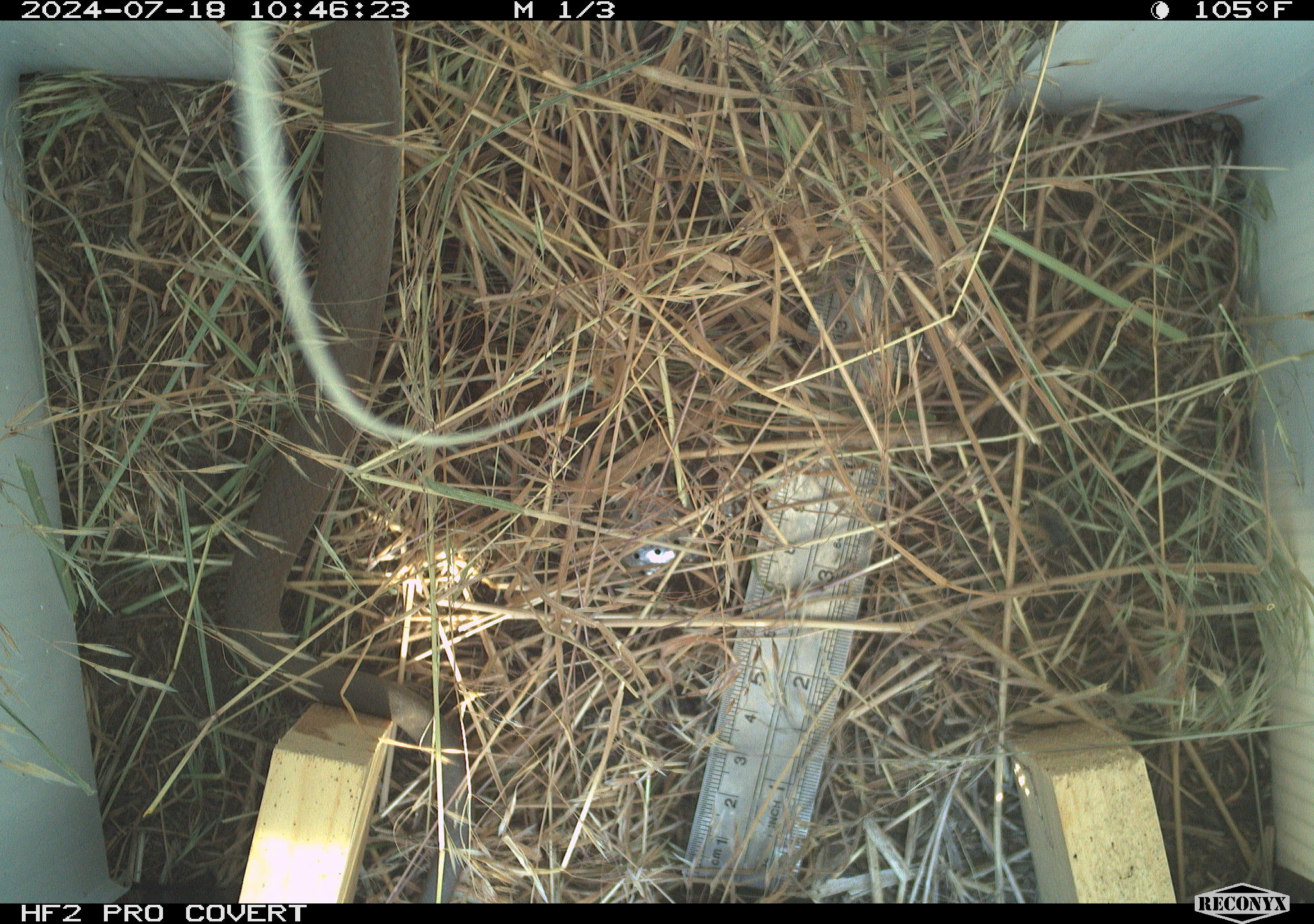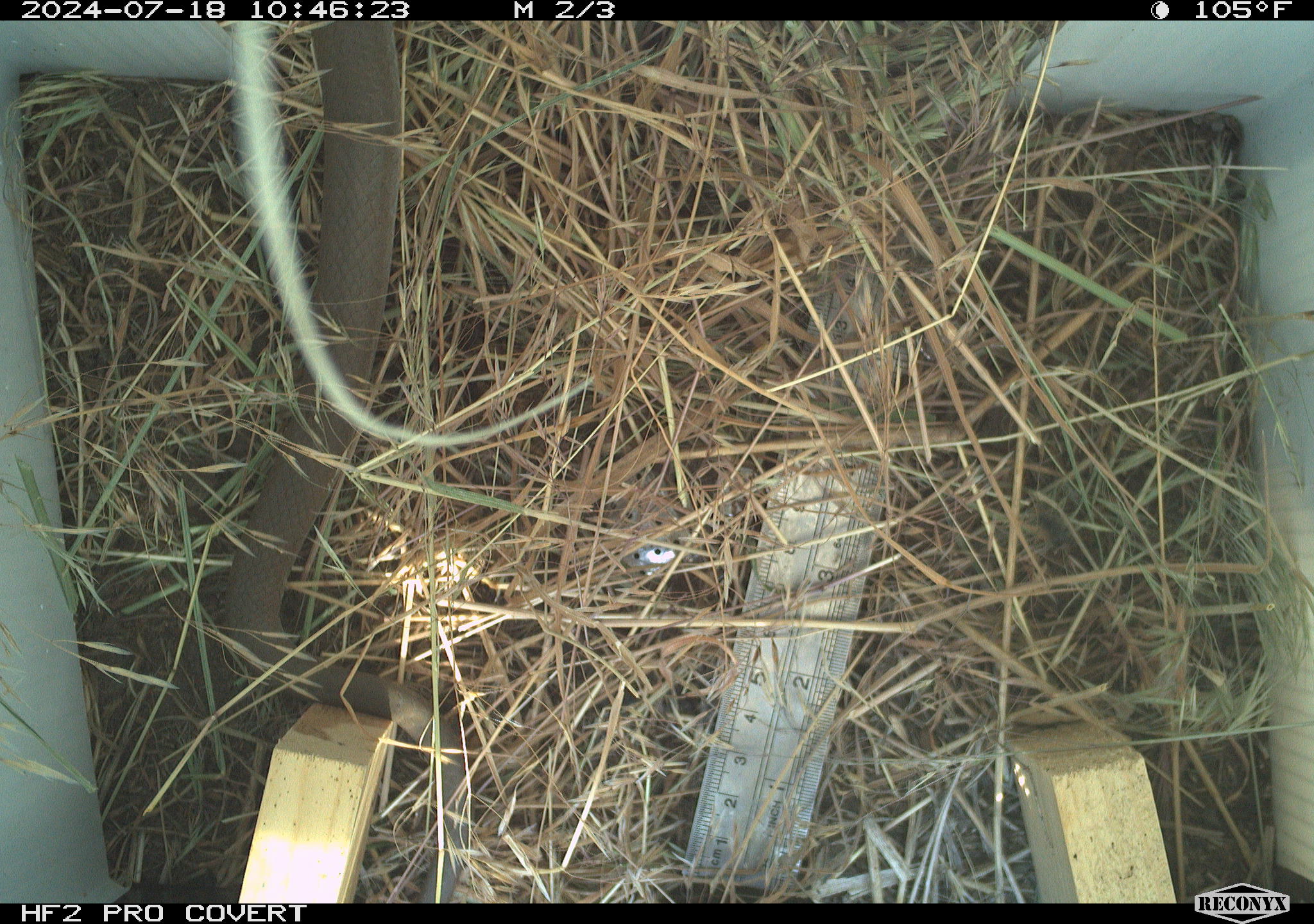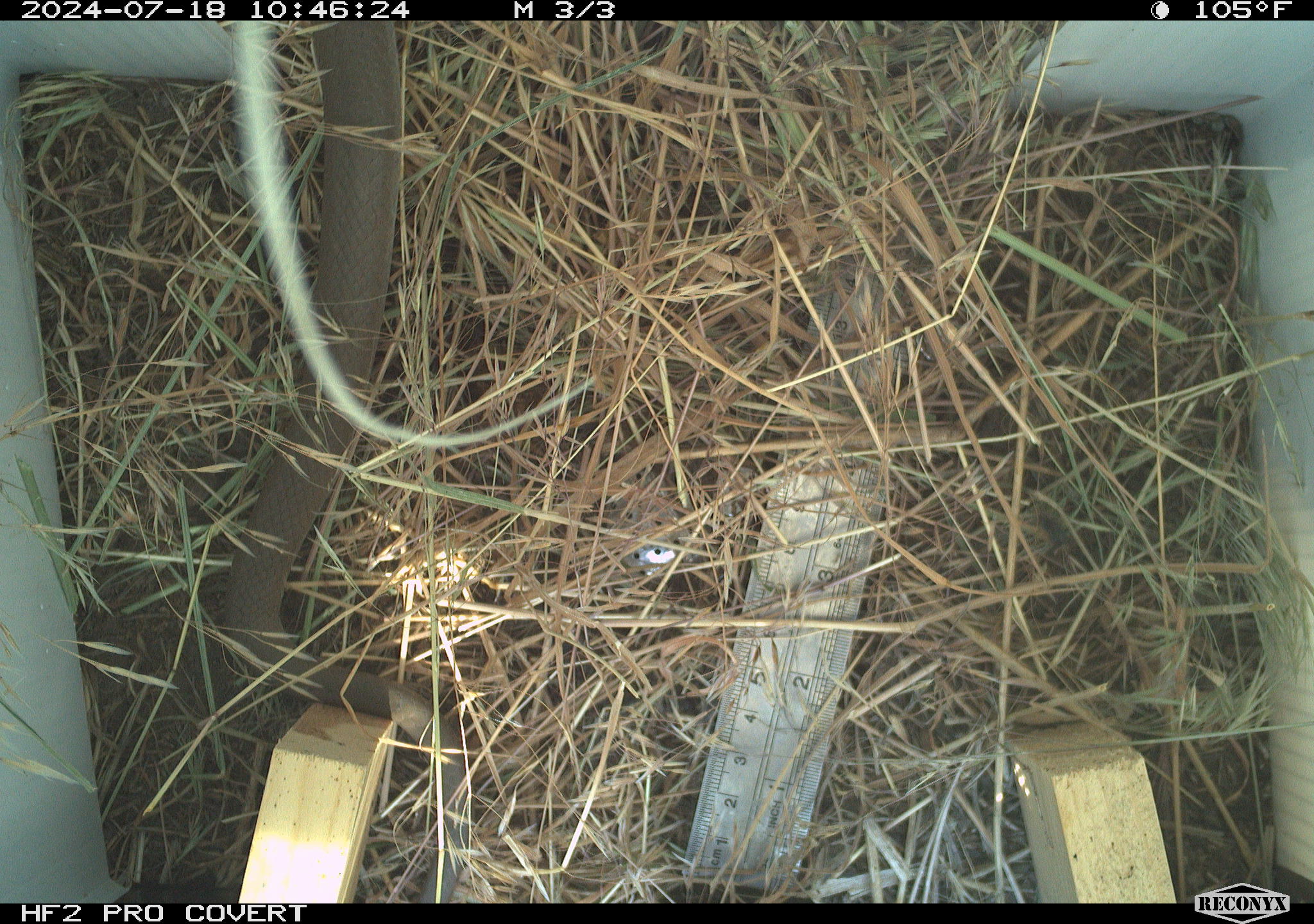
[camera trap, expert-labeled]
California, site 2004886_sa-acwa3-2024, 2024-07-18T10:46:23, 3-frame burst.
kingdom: Animalia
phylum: Chordata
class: Reptilia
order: Squamata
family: Colubridae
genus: Coluber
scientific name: Coluber constrictor mormon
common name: western yellow-bellied racer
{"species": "western yellow-bellied racer (Coluber constrictor mormon)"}